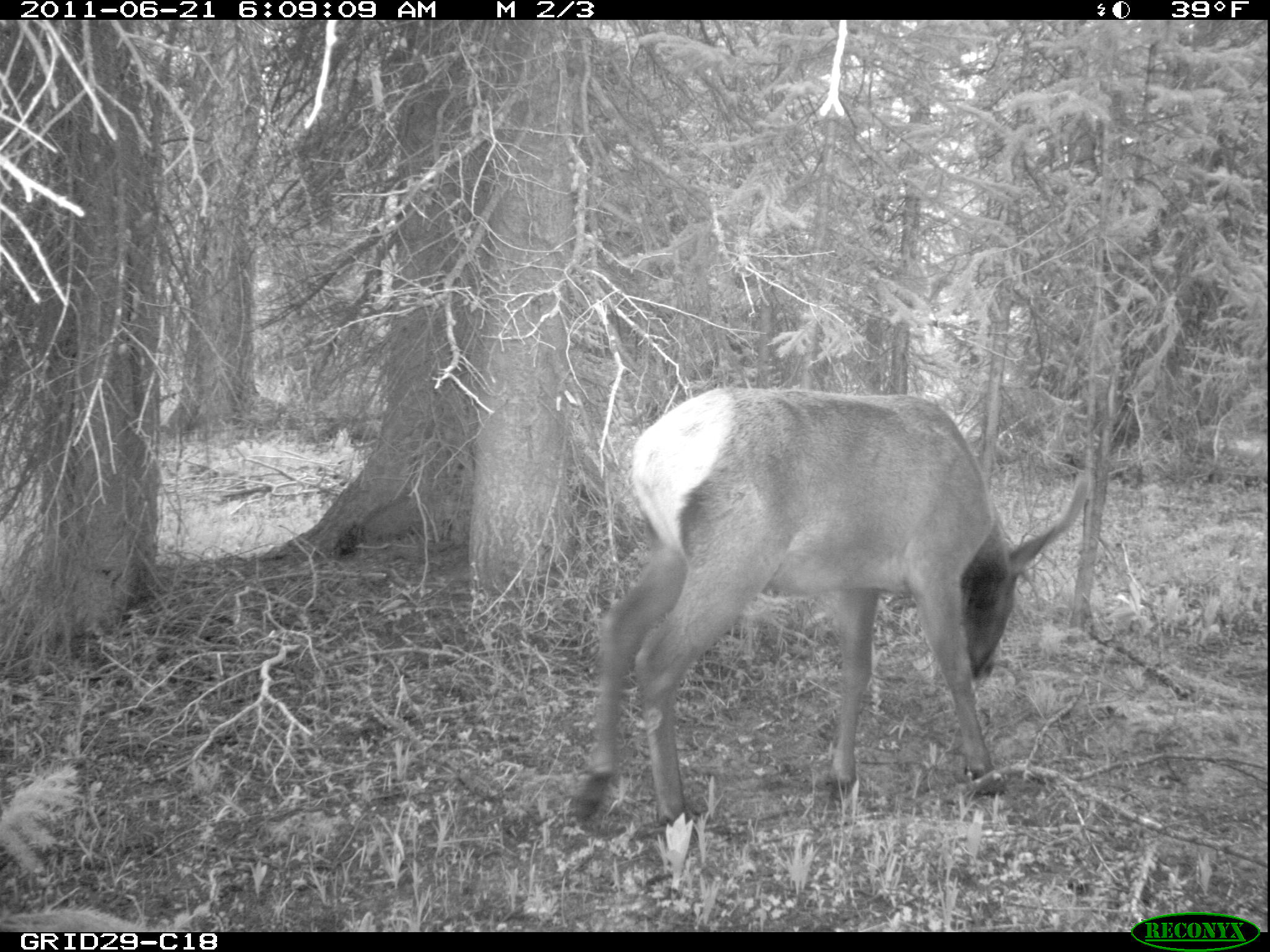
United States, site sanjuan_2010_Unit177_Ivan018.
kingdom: Animalia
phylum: Chordata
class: Mammalia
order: Artiodactyla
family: Cervidae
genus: Cervus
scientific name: Cervus elaphus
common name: red deer